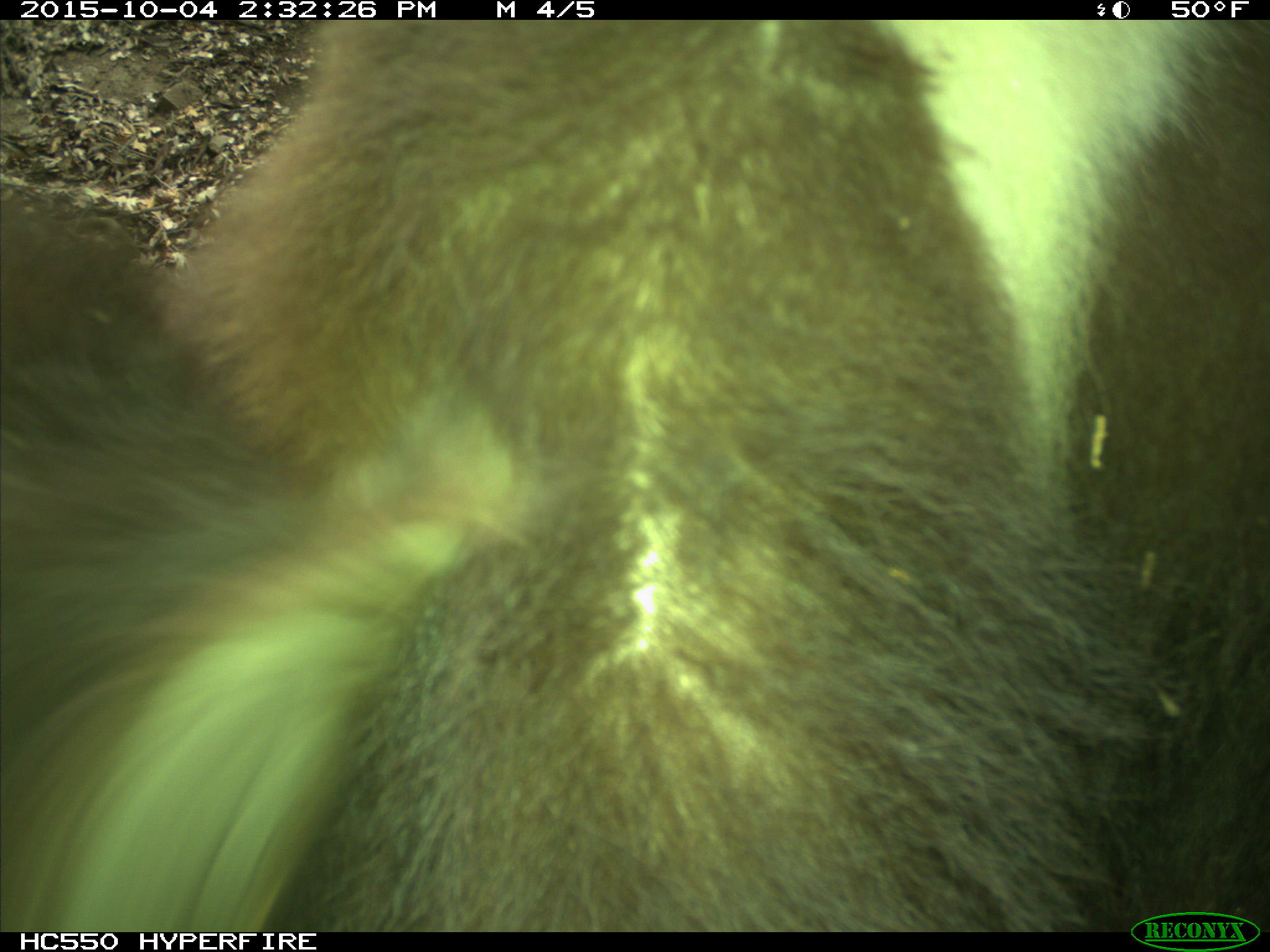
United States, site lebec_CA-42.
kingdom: Animalia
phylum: Chordata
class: Mammalia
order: Carnivora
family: Ursidae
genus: Ursus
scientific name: Ursus americanus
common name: american black bear